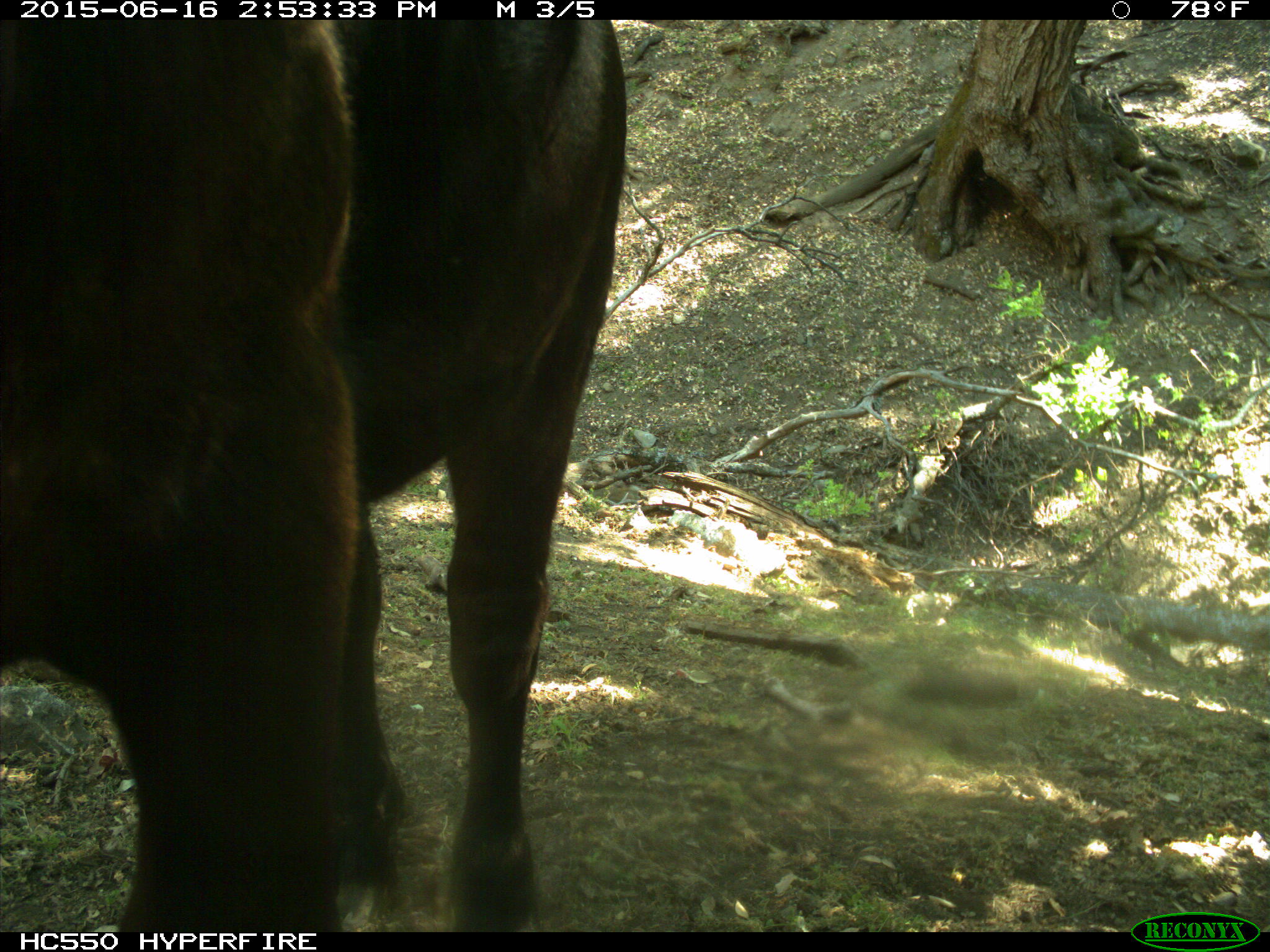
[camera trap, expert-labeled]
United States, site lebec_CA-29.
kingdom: Animalia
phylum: Chordata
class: Mammalia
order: Artiodactyla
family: Bovidae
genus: Bos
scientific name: Bos taurus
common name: domestic cow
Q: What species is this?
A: Bos taurus (domestic cow).